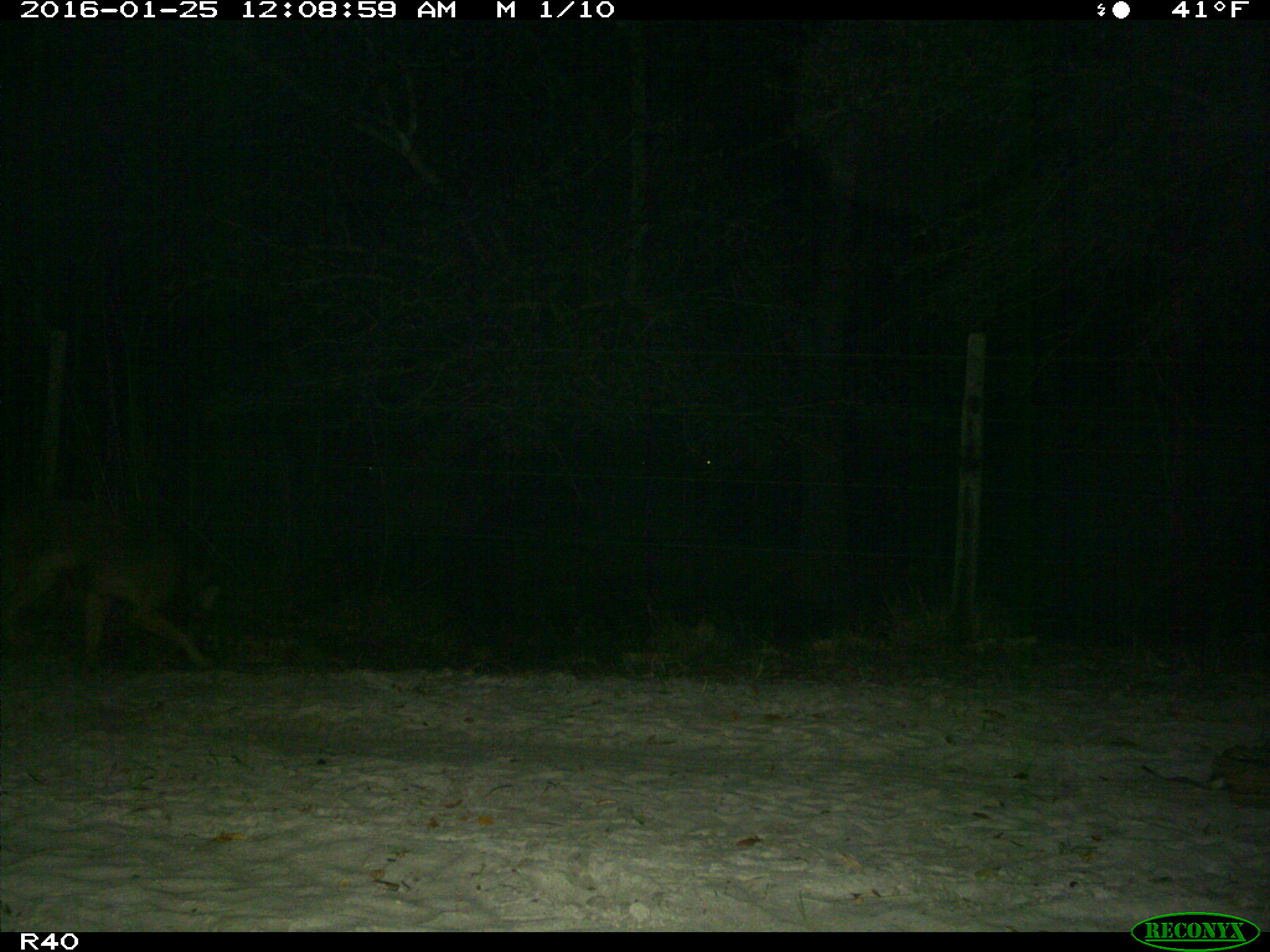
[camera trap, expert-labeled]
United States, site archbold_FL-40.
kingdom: Animalia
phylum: Chordata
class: Mammalia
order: Carnivora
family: Felidae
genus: Lynx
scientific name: Lynx rufus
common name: bobcat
Lynx rufus (bobcat).